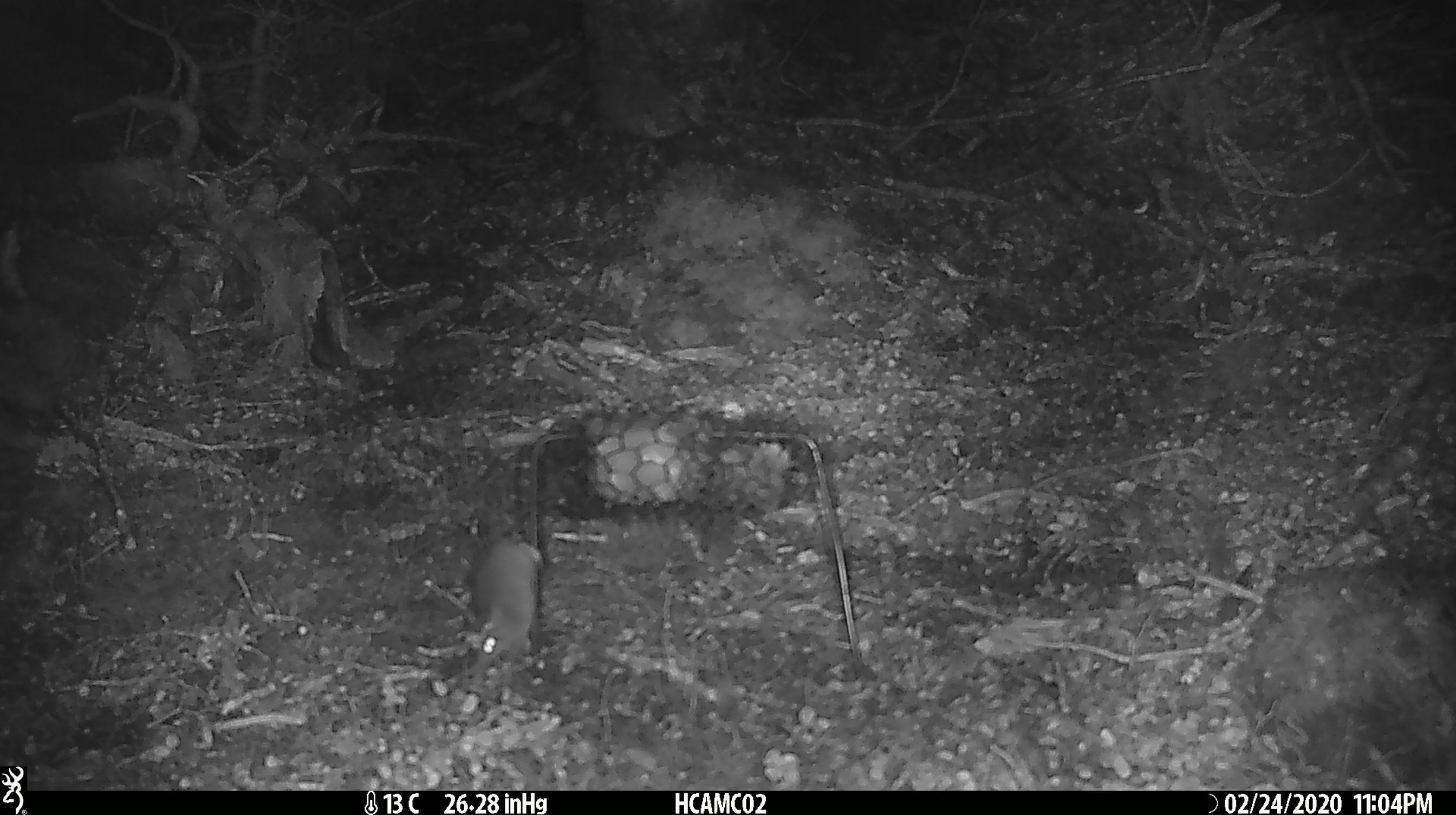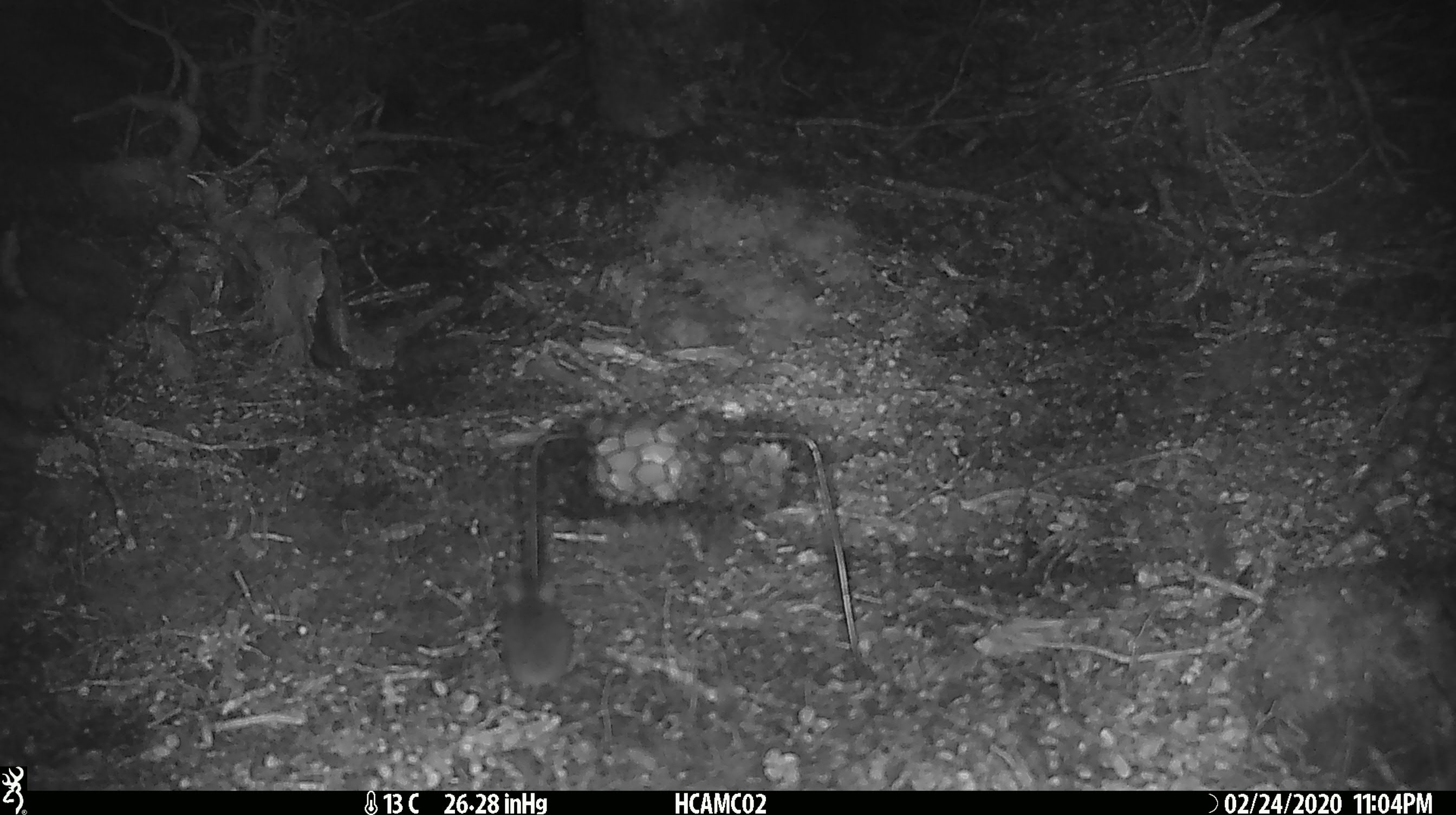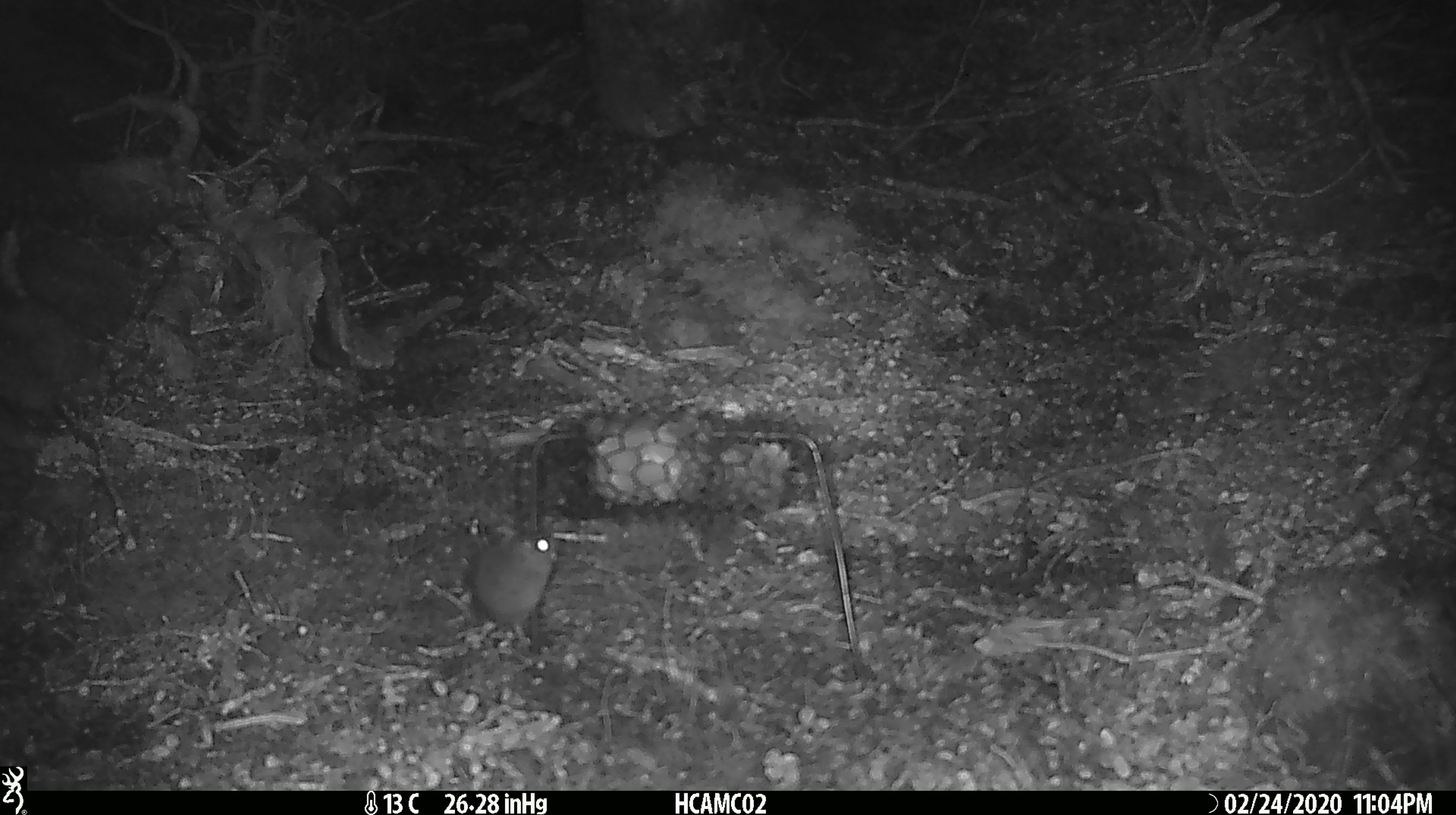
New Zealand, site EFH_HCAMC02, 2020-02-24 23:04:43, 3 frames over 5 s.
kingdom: Animalia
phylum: Chordata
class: Mammalia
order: Rodentia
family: Muridae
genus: Mus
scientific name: Mus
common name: mouse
Mouse (Mus).